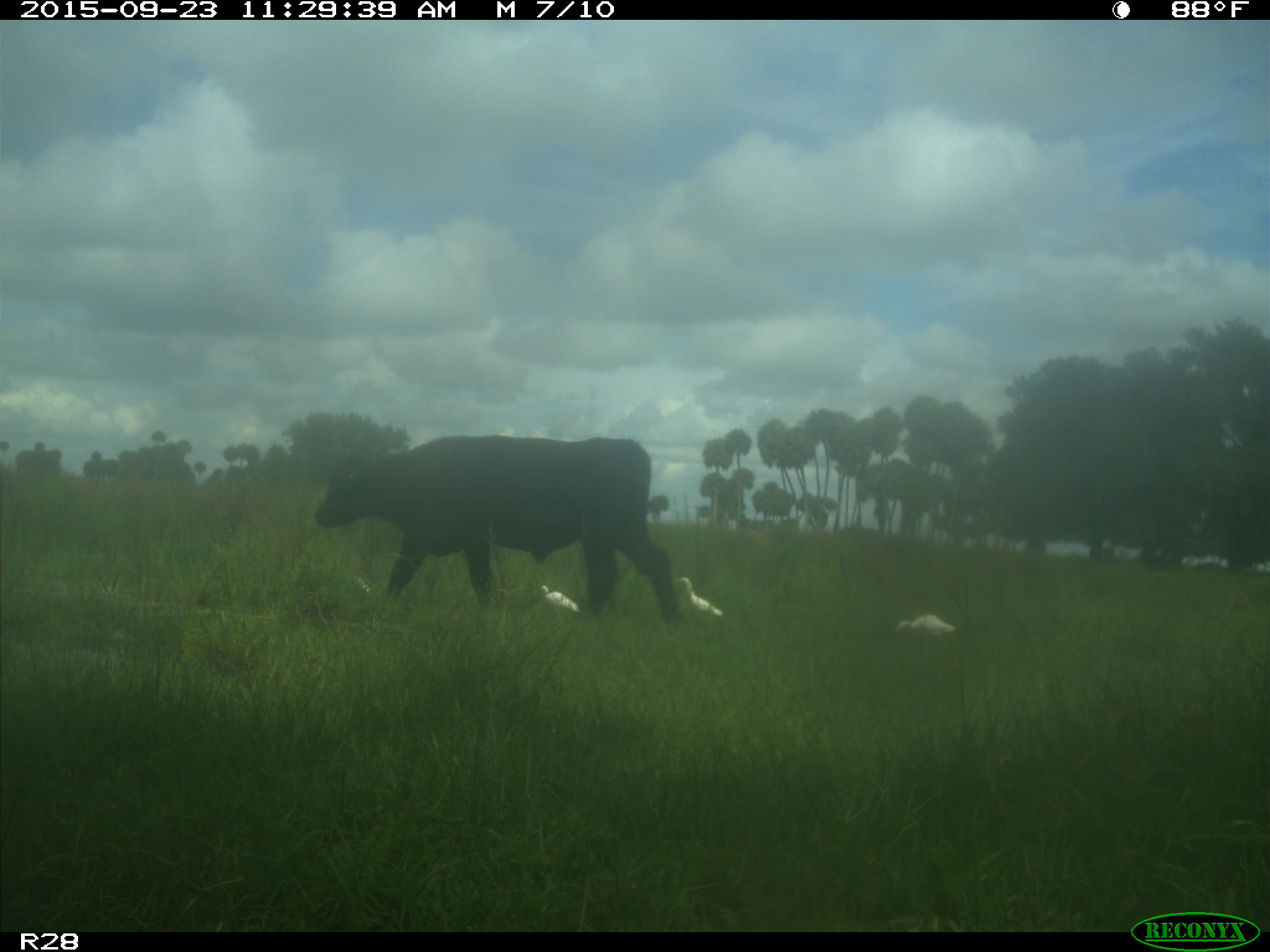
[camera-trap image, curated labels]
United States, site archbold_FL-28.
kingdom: Animalia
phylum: Chordata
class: Mammalia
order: Artiodactyla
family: Bovidae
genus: Bos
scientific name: Bos taurus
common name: domestic cow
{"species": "Bos taurus (domestic cow)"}